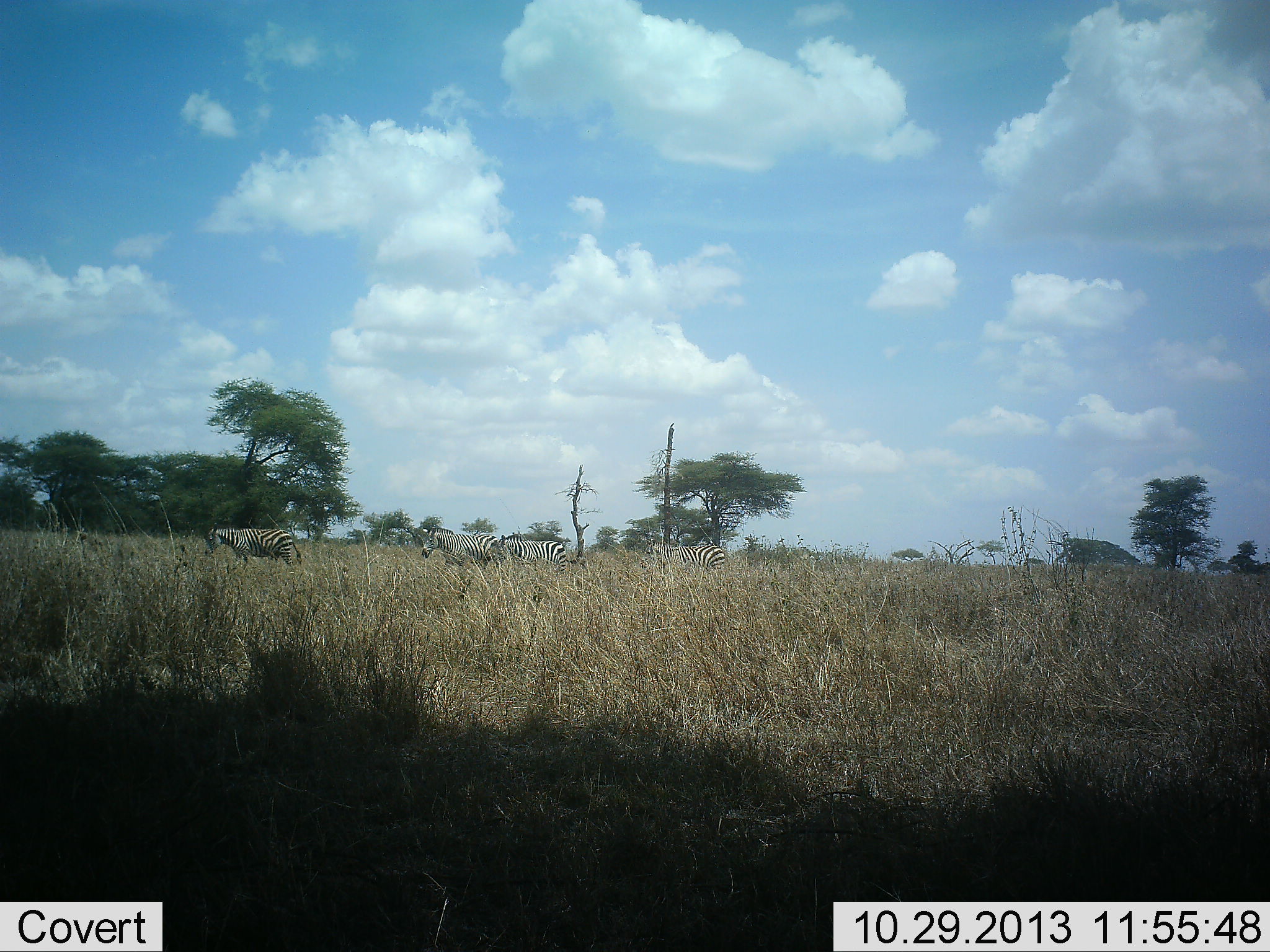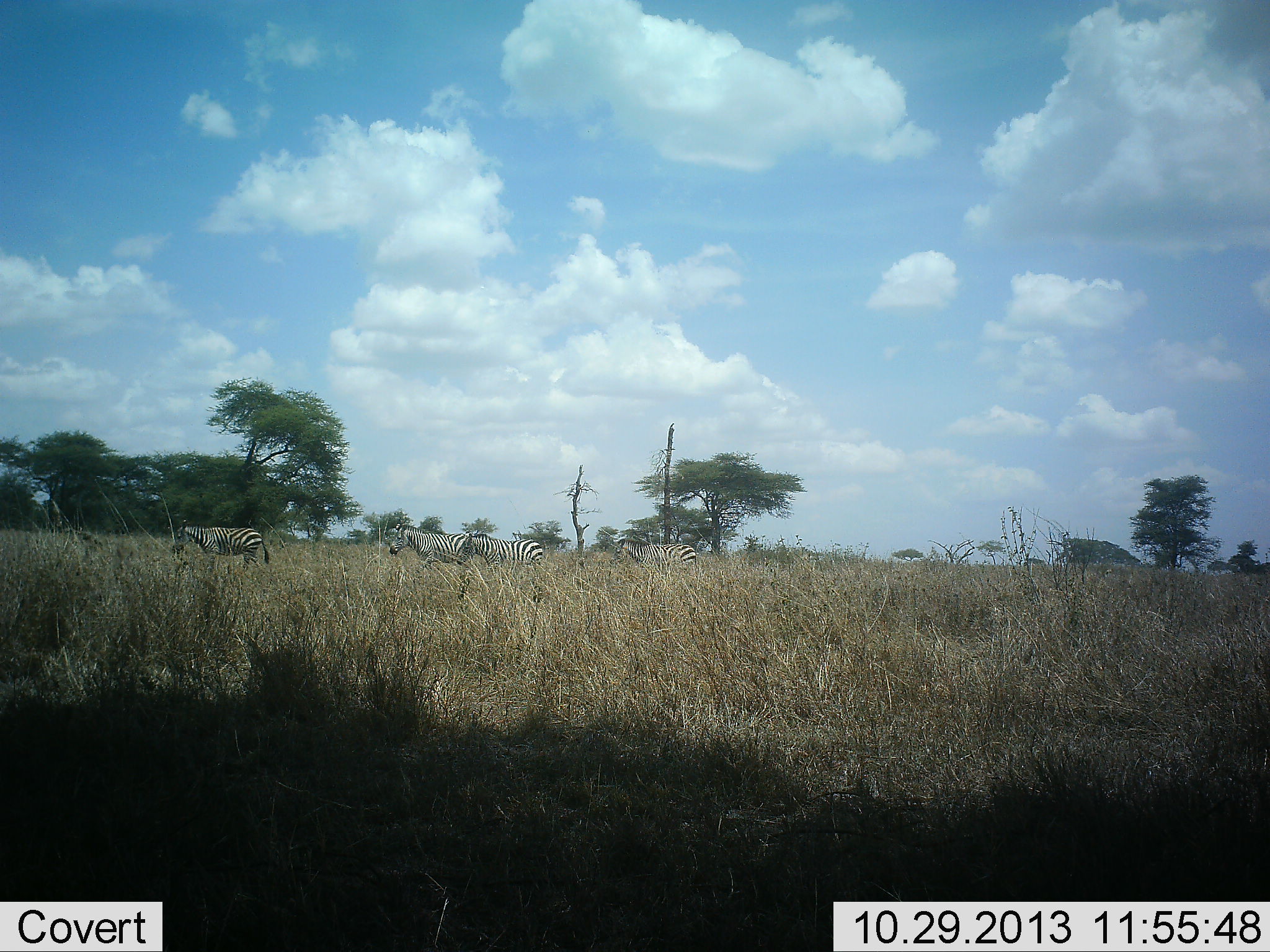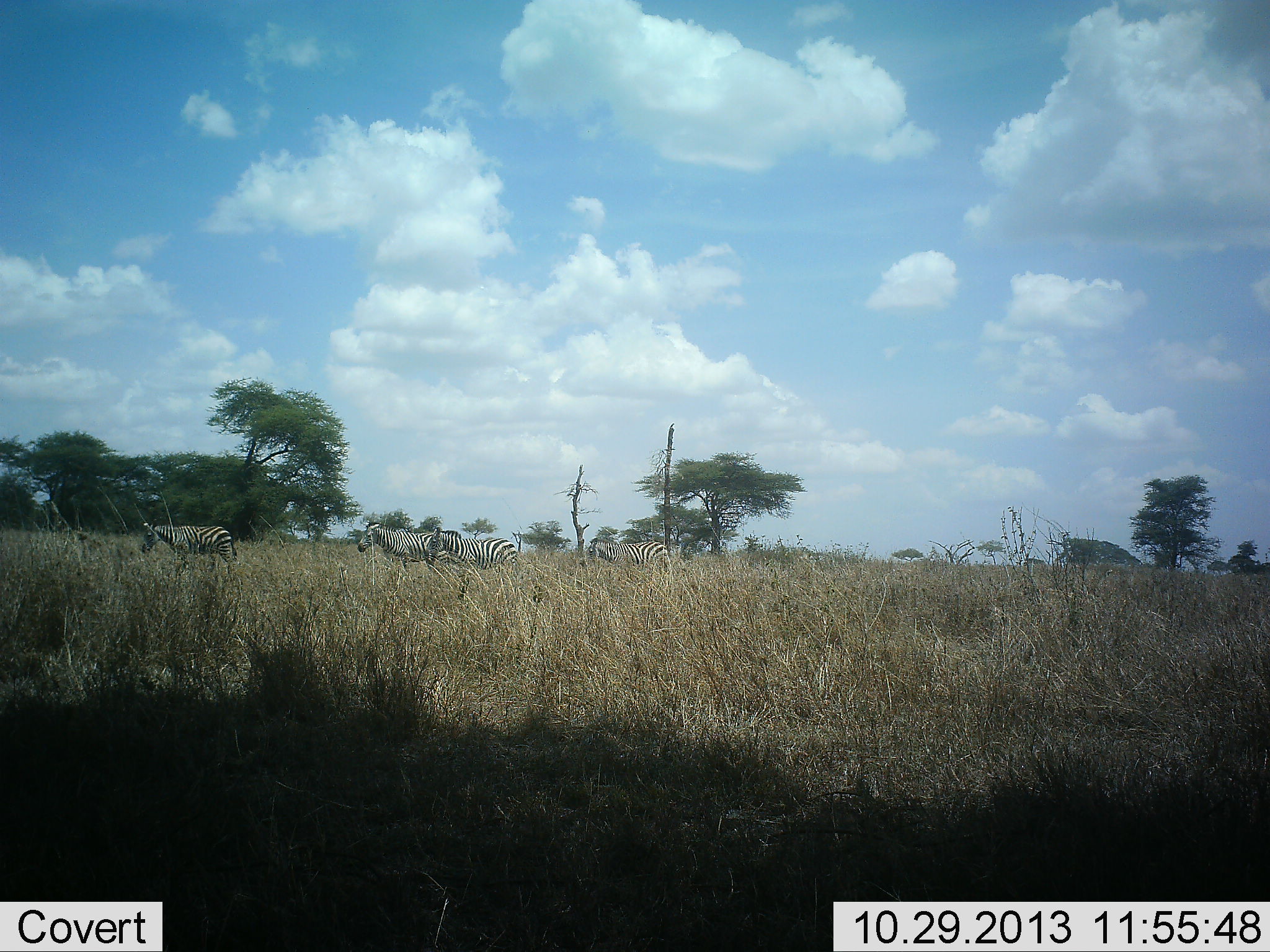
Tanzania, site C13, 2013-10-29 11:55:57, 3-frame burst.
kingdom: Animalia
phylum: Chordata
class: Mammalia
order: Perissodactyla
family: Equidae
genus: Equus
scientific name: Equus quagga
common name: plains zebra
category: zebra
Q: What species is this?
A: Zebra (plains zebra) (Equus quagga).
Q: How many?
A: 4.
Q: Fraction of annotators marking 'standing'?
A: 0%.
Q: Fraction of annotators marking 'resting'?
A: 0%.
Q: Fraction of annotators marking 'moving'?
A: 100%.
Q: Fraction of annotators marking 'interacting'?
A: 0%.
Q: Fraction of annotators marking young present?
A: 0%.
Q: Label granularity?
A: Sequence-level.